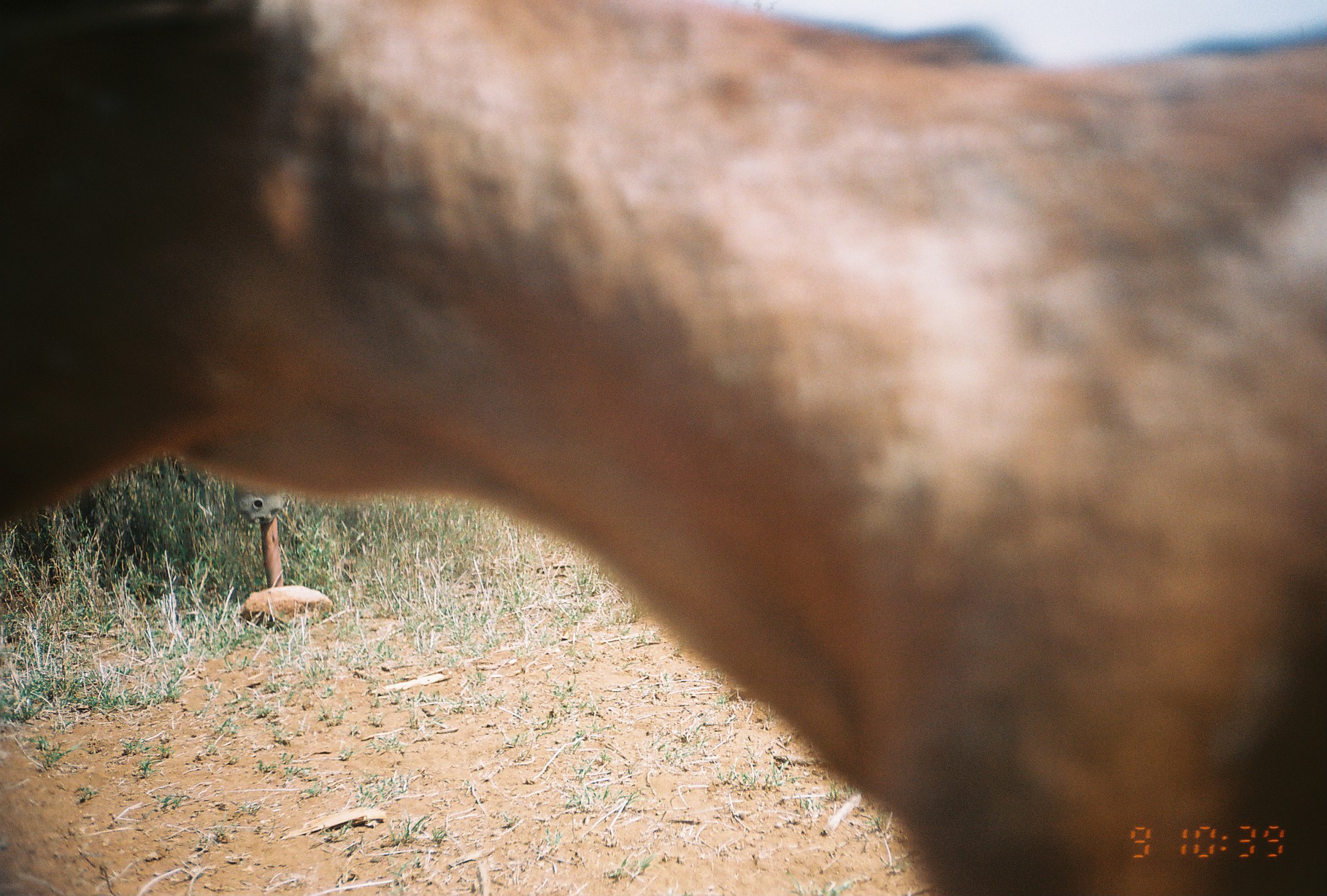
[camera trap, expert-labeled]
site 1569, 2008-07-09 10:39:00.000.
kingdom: Animalia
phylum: Chordata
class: Mammalia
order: Artiodactyla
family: Bovidae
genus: Capra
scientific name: Capra aegagrus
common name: wild goat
Capra aegagrus (wild goat), count 1.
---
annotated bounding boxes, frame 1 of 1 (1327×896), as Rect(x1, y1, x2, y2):
capra aegagrus: Rect(0, 0, 1326, 894)